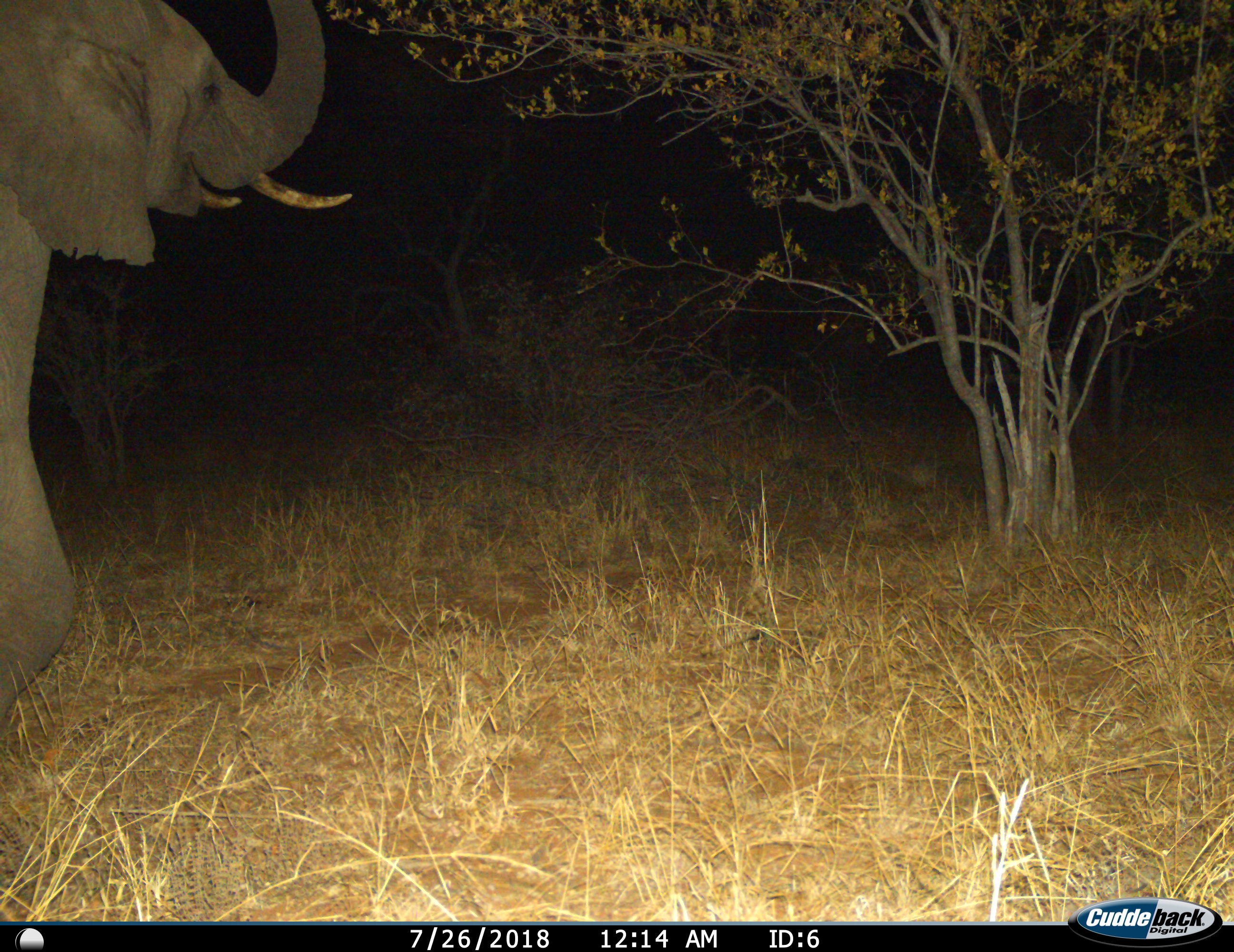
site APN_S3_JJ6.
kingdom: Animalia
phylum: Chordata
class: Mammalia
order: Proboscidea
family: Elephantidae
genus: Loxodonta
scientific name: Loxodonta africana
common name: african bush elephant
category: elephant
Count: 1.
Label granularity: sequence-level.